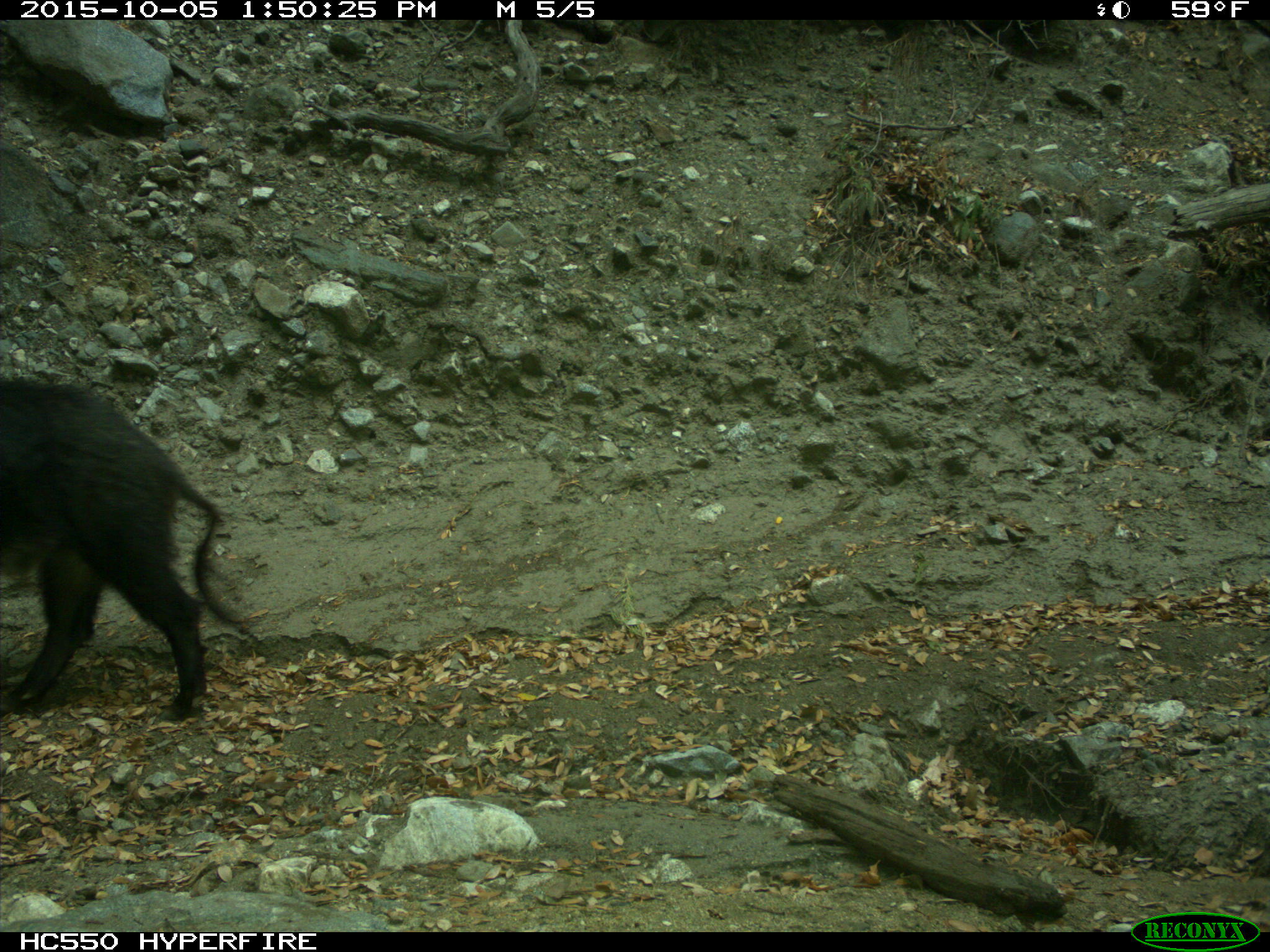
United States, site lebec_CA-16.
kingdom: Animalia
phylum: Chordata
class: Mammalia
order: Artiodactyla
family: Suidae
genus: Sus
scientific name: Sus scrofa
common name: wild boar